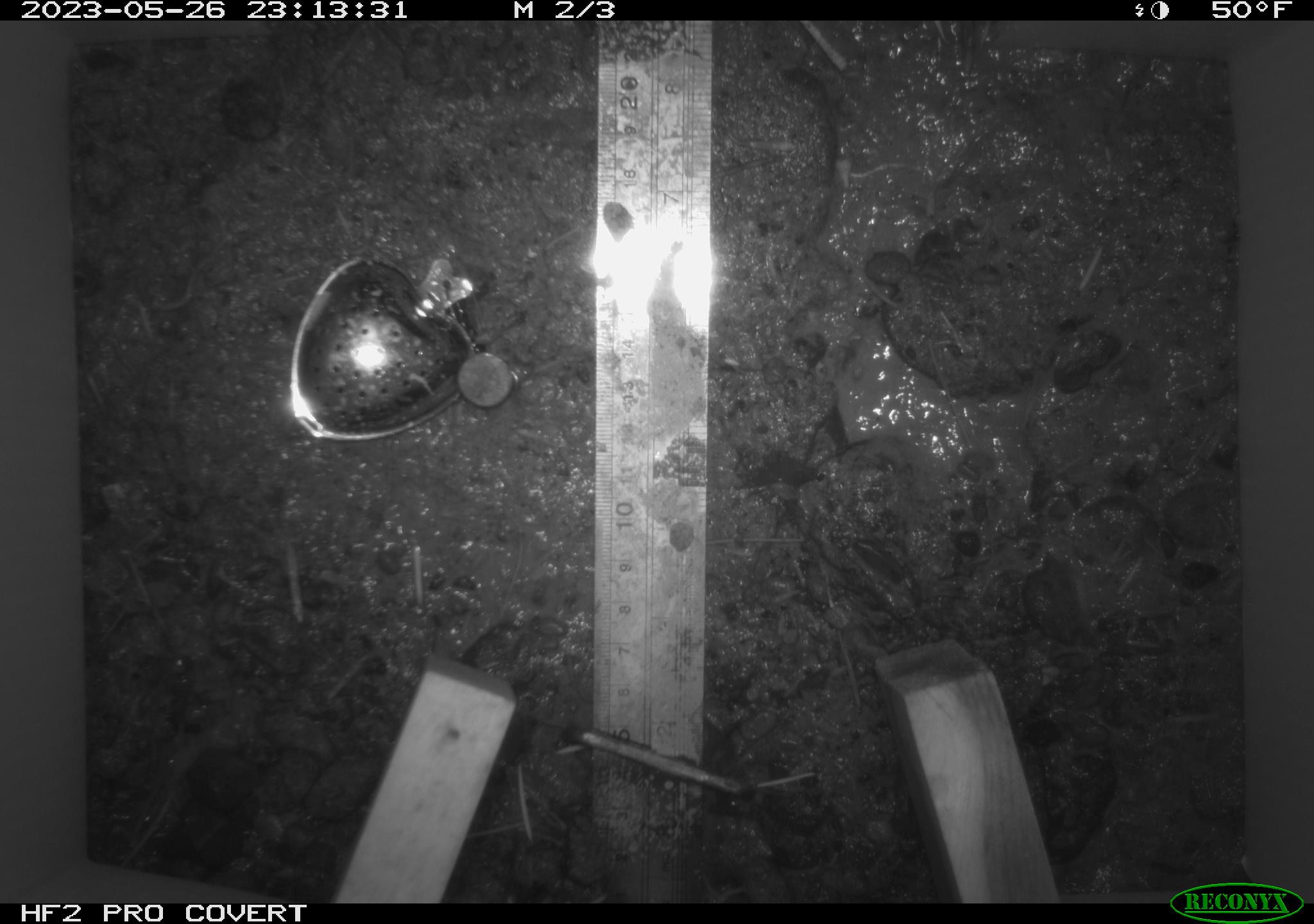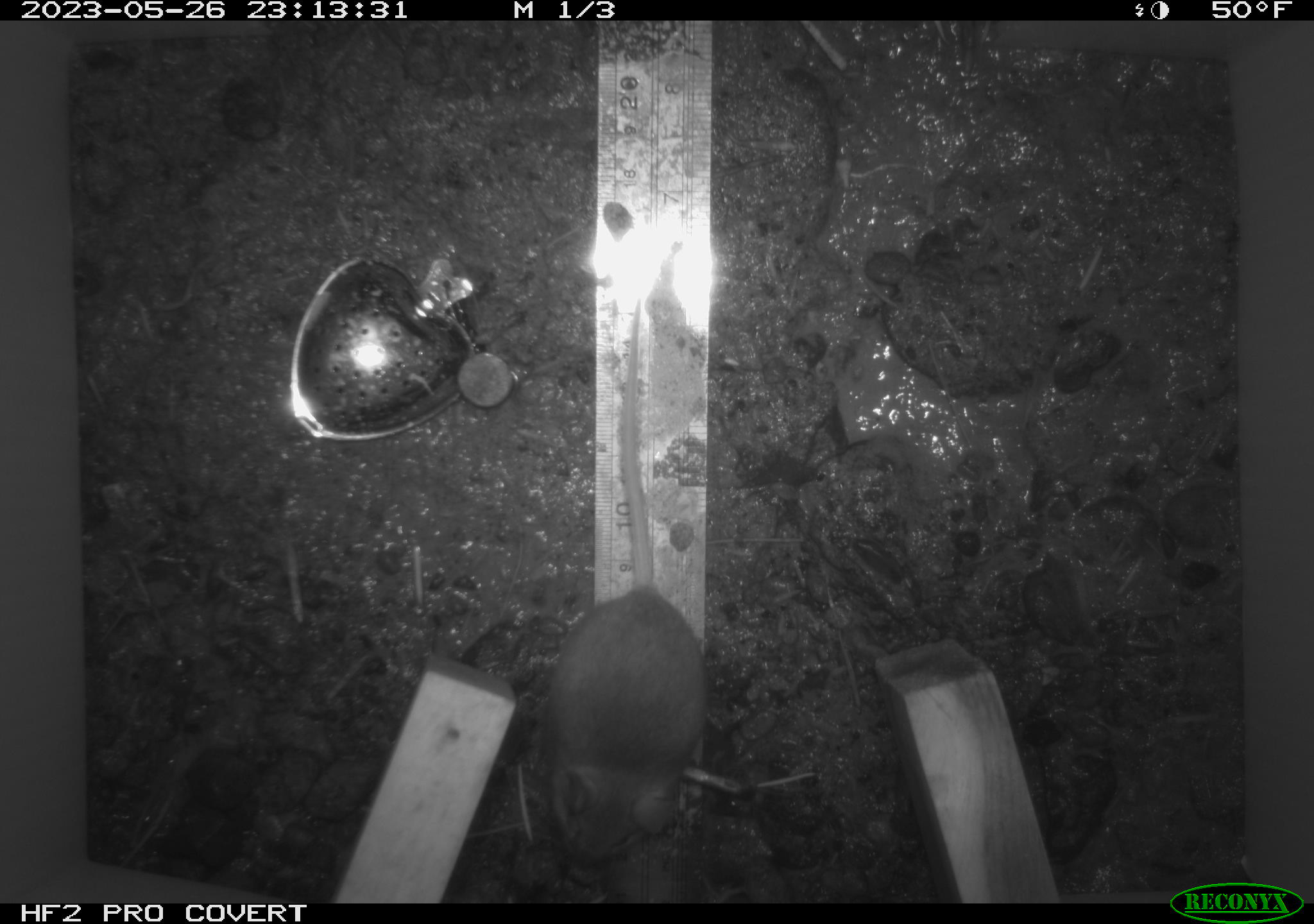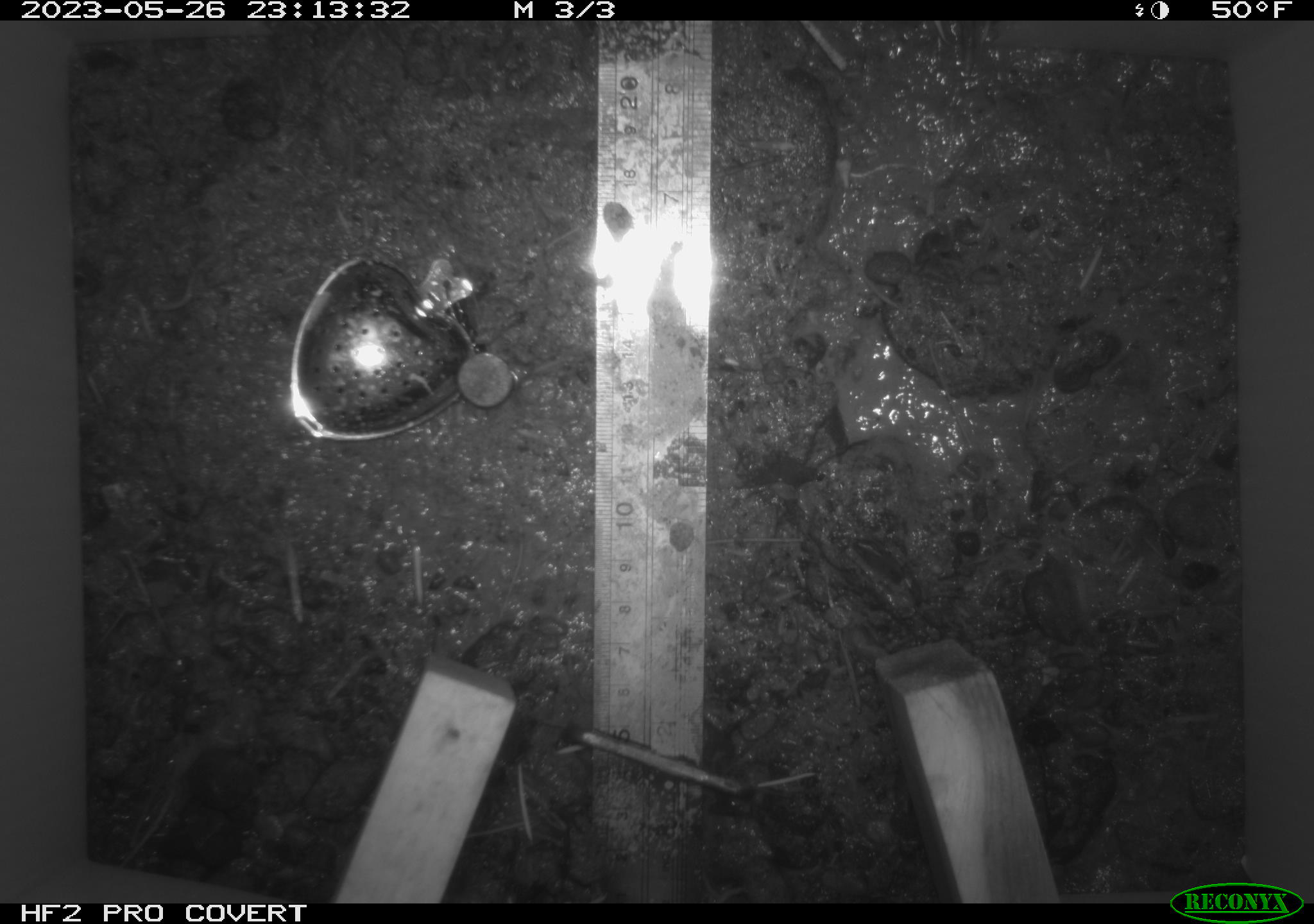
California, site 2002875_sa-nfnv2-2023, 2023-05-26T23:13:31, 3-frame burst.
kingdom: Animalia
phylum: Chordata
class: Mammalia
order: Rodentia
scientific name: Rodentia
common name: mouse species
Mouse species (Rodentia).